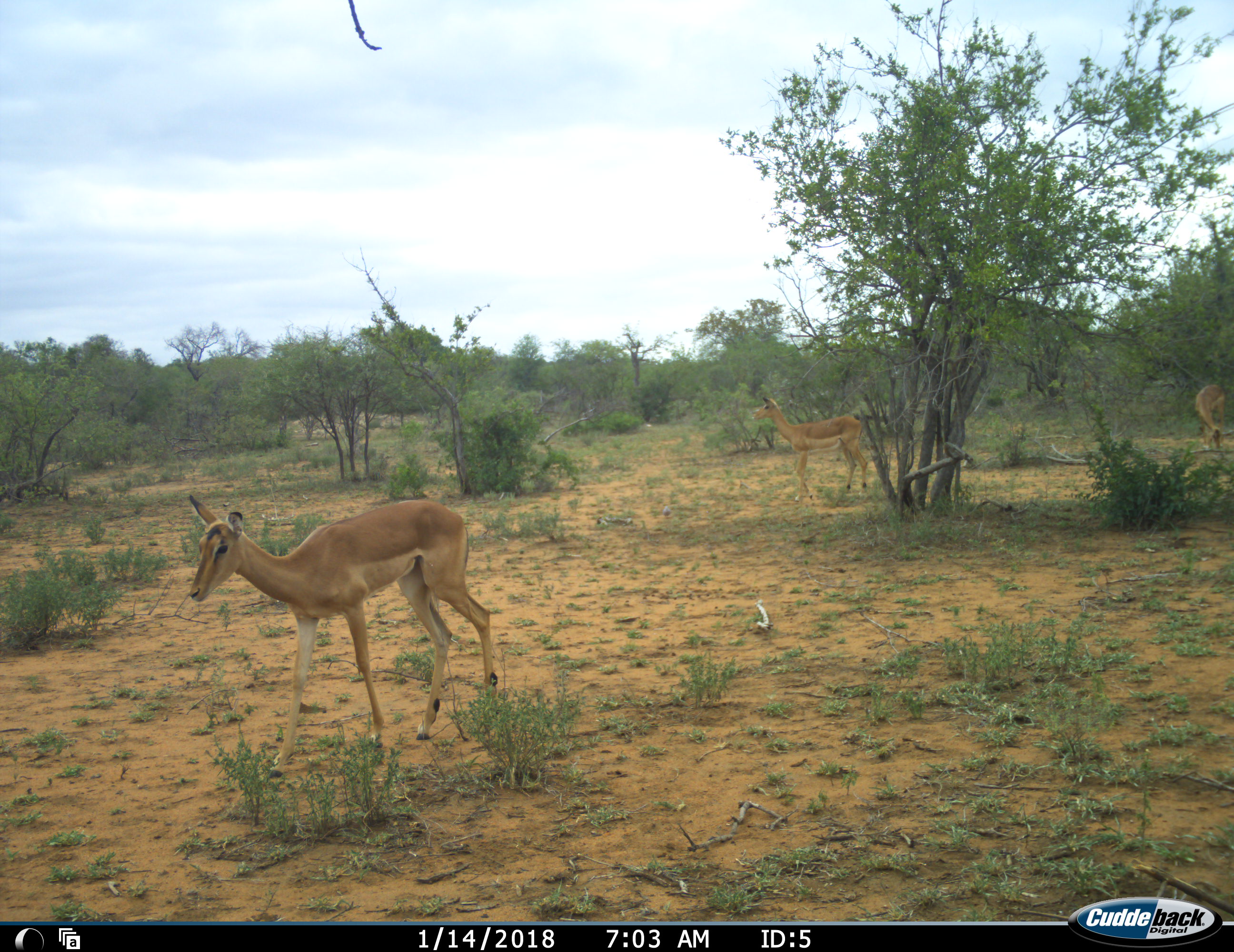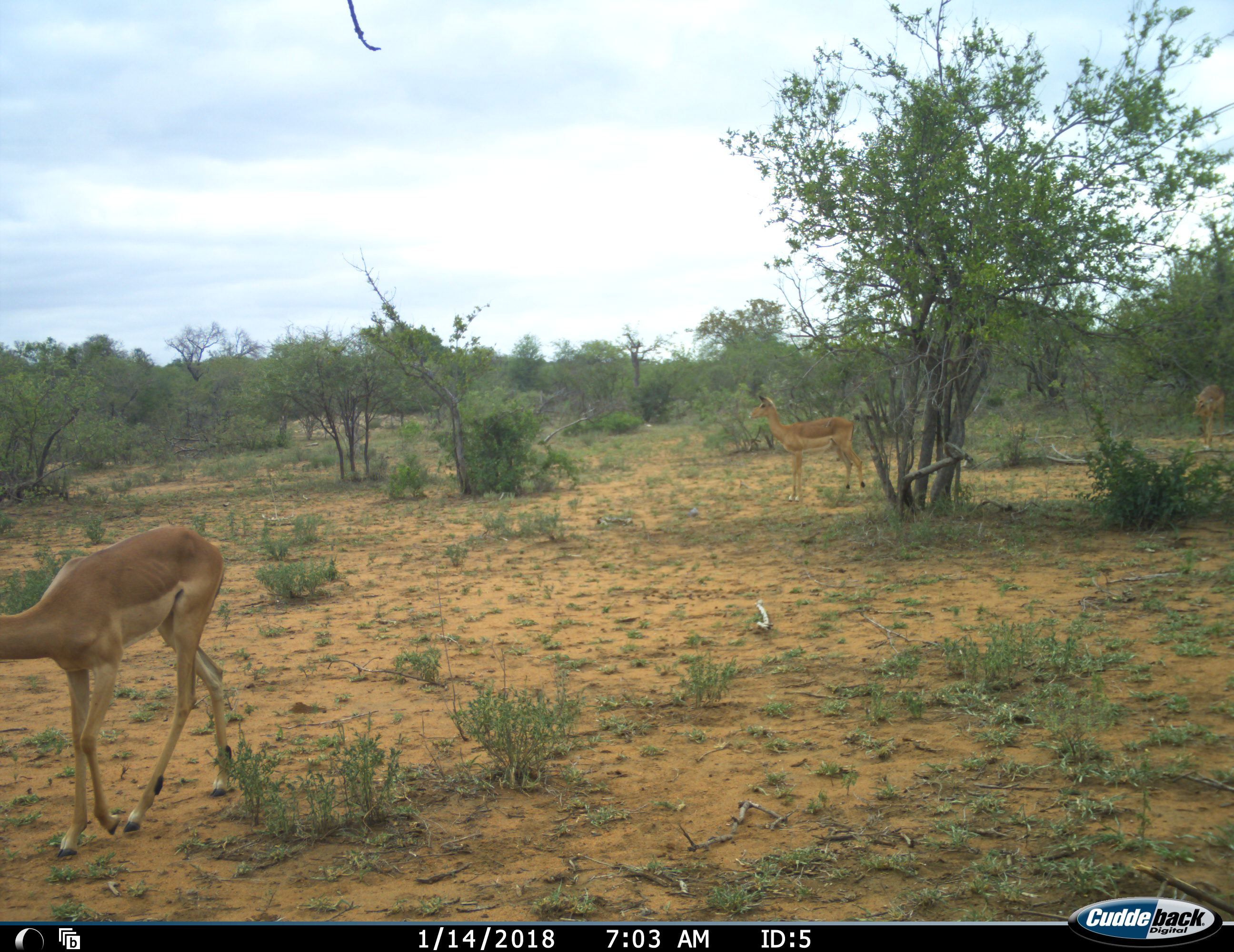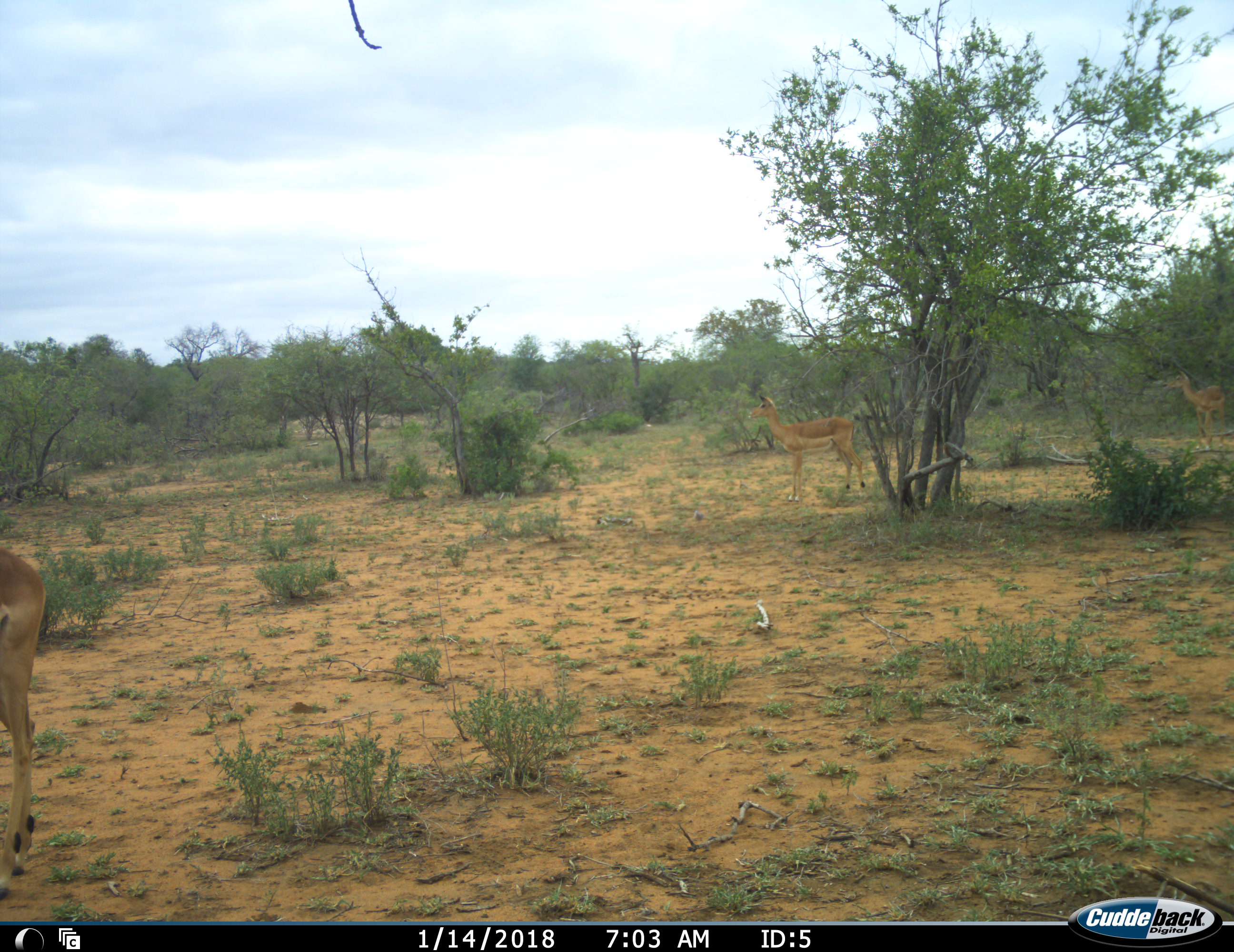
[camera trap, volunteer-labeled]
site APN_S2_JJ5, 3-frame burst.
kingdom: Animalia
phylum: Chordata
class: Mammalia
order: Artiodactyla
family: Bovidae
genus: Aepyceros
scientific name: Aepyceros melampus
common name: impala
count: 3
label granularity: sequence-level